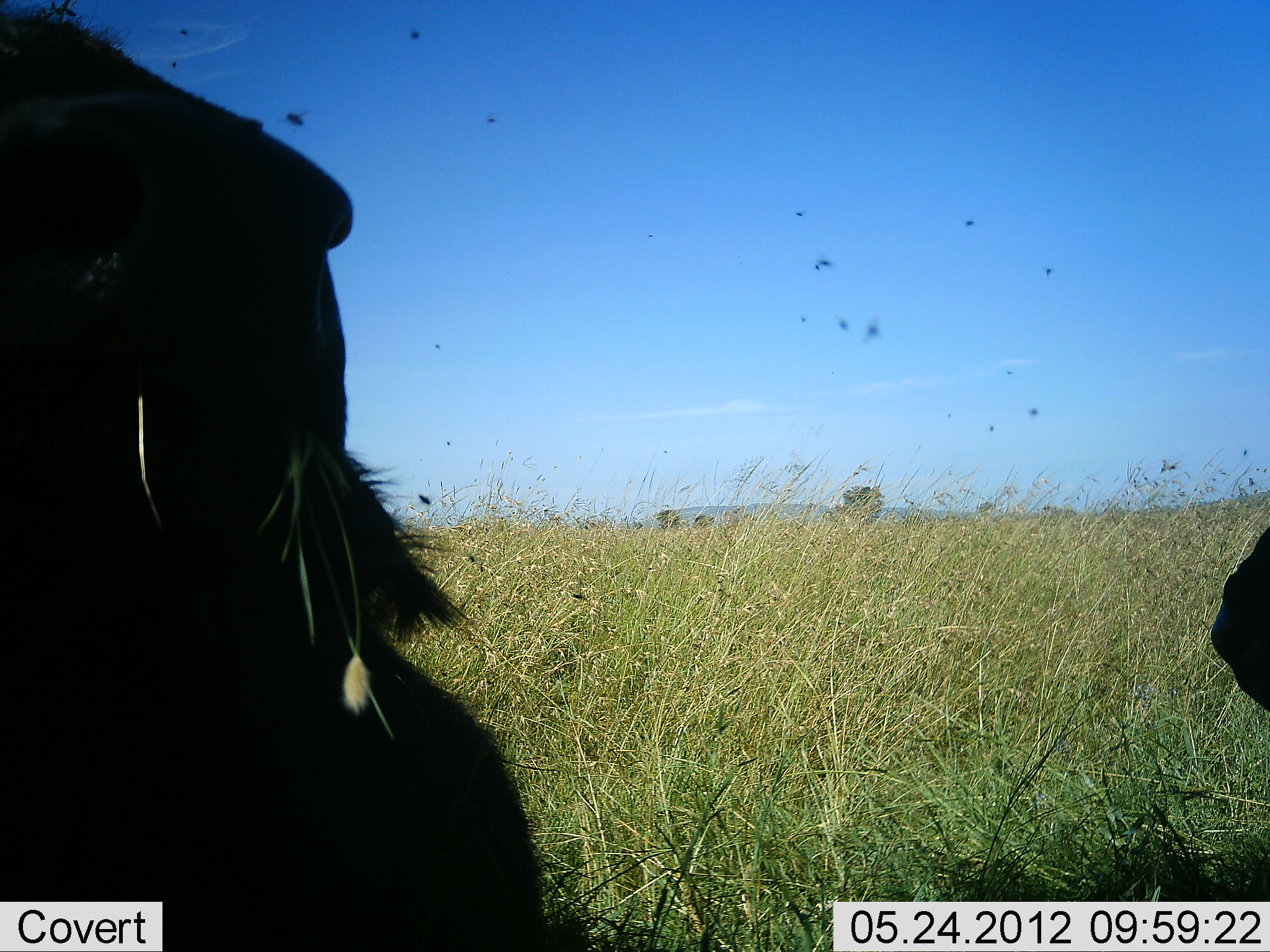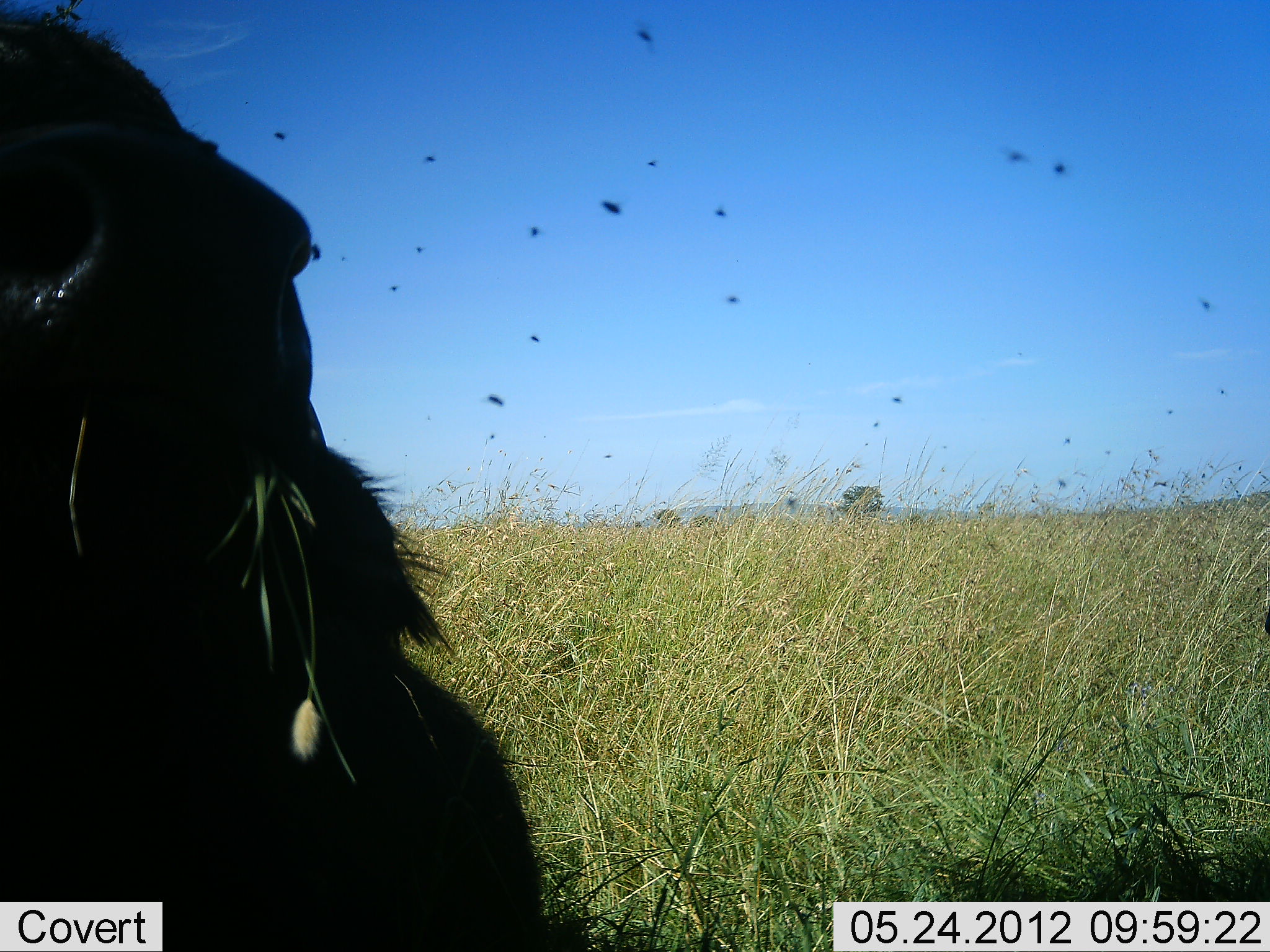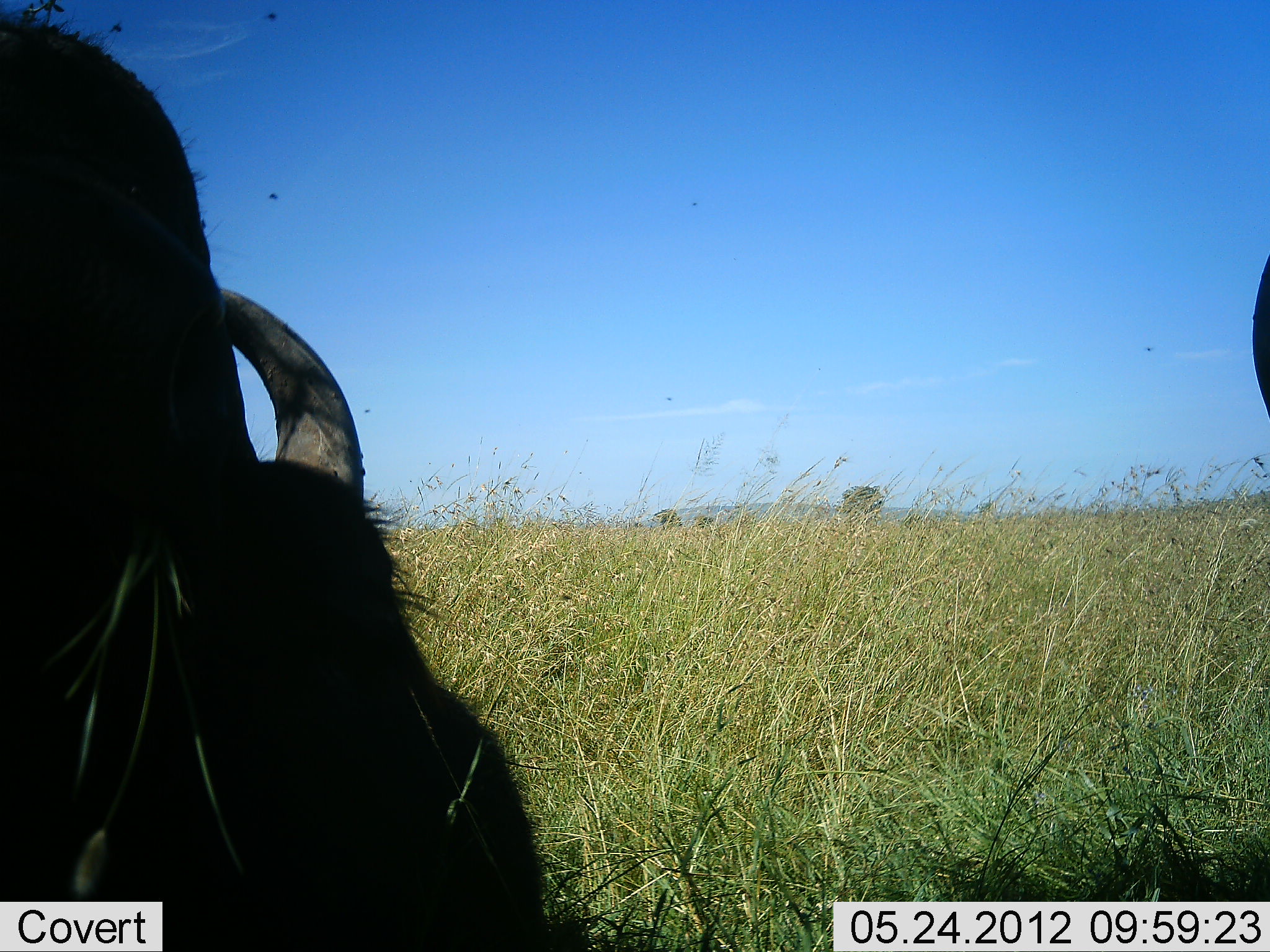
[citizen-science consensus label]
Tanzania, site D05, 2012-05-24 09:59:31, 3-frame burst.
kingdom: Animalia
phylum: Chordata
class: Mammalia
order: Artiodactyla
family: Bovidae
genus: Connochaetes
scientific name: Connochaetes taurinus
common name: blue wildebeest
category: wildebeest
Wildebeest (blue wildebeest) (Connochaetes taurinus), count 2. Behavior (volunteer vote fractions): standing 50%, resting 30%, moving 10%, interacting 0%. Young present (vote fraction): 0%. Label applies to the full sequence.